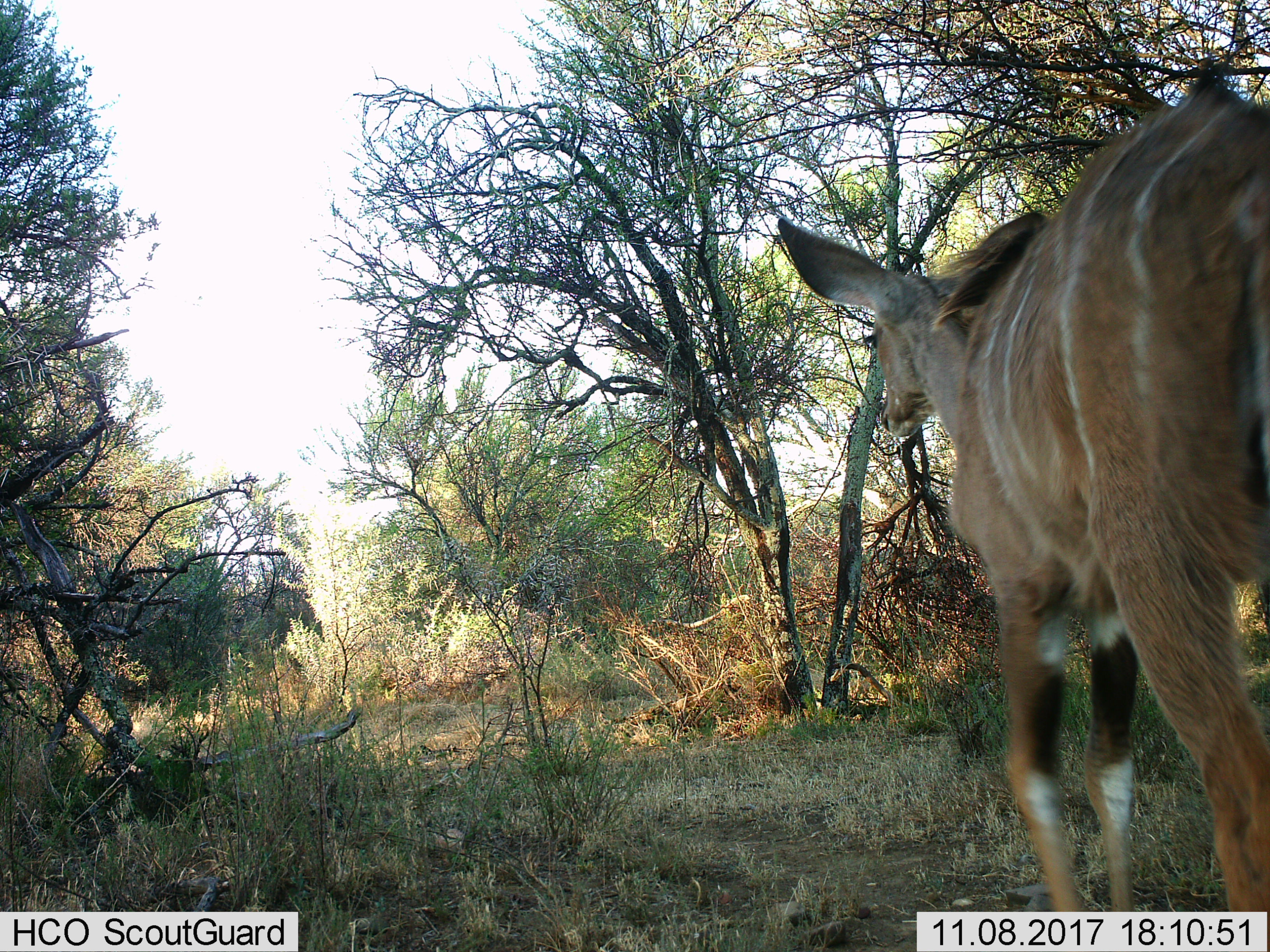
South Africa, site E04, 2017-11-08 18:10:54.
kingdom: Animalia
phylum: Chordata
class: Mammalia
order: Artiodactyla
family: Bovidae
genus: Tragelaphus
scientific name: Tragelaphus strepsiceros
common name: greater kudu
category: kudu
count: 1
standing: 14%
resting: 0%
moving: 100%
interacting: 0%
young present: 14%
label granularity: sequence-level